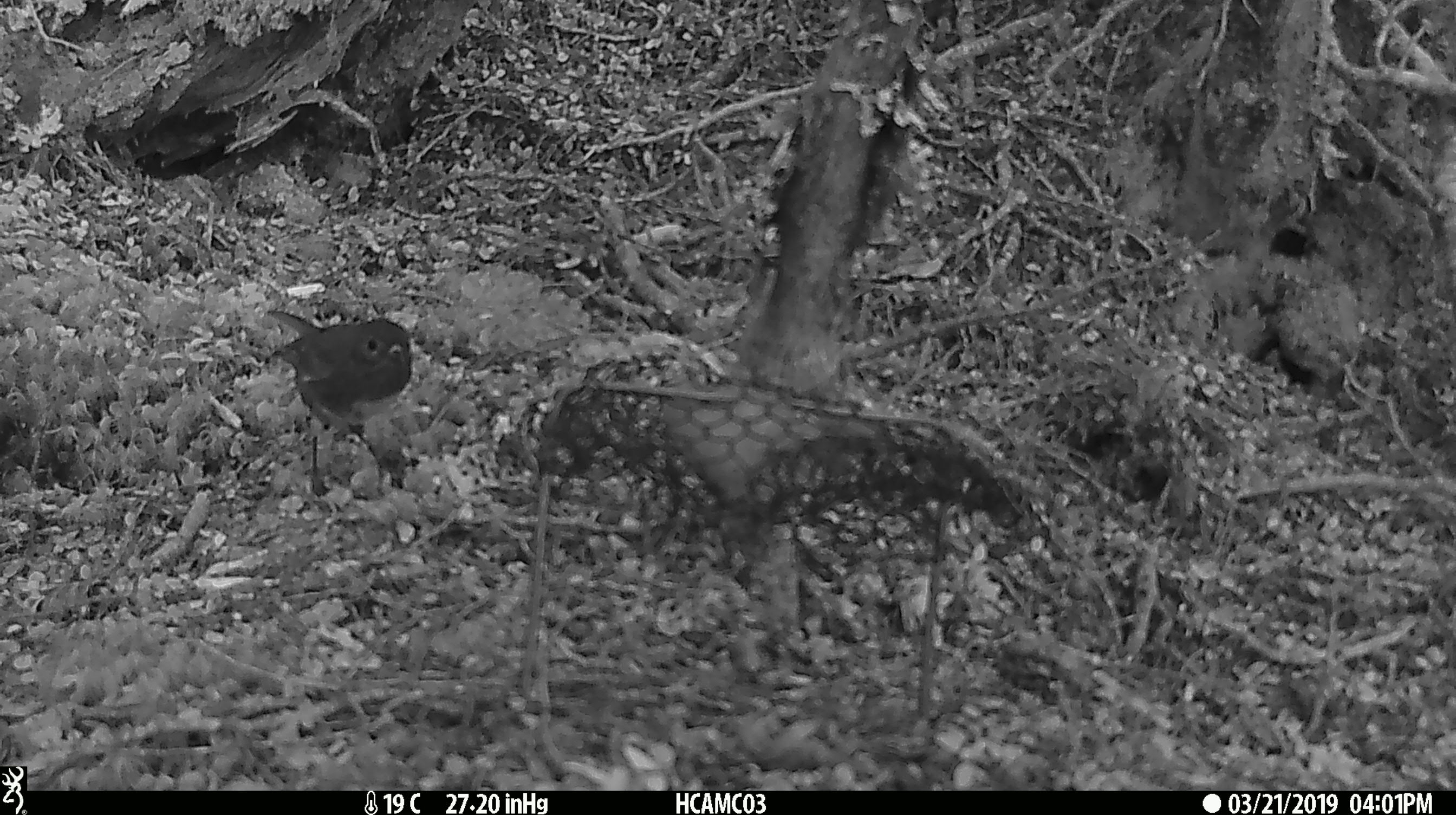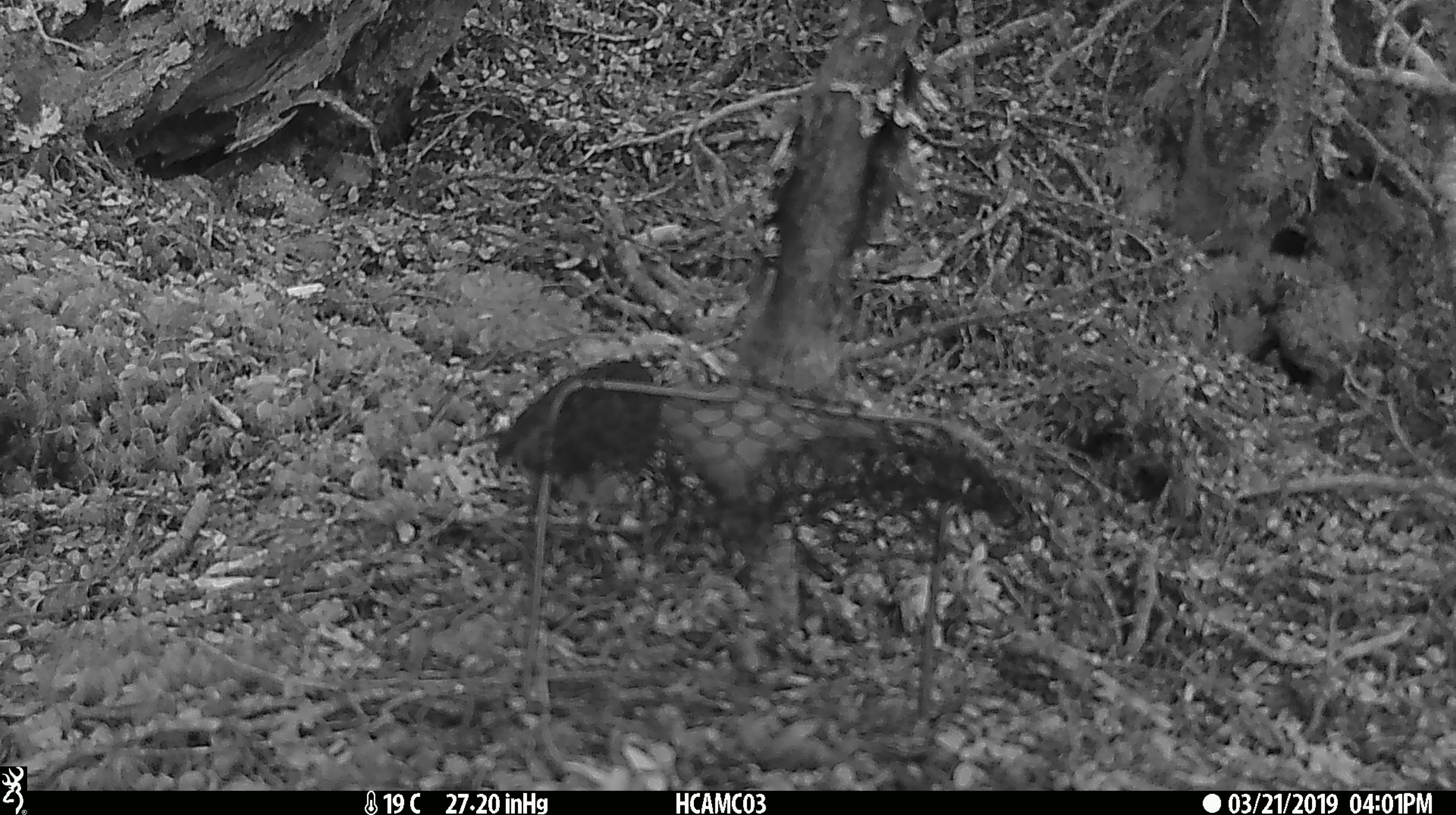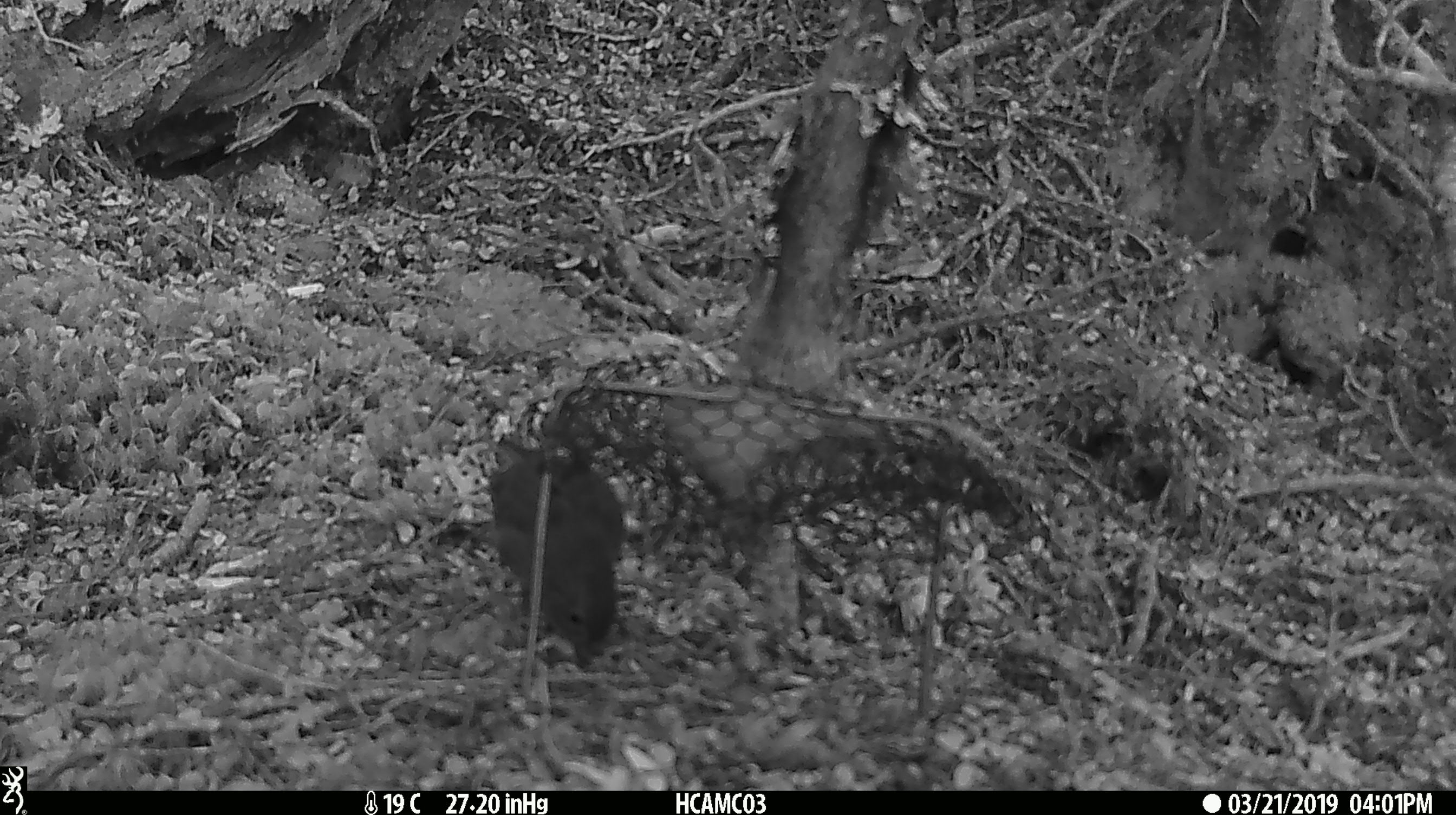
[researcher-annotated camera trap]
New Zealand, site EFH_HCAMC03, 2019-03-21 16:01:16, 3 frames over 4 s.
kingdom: Animalia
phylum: Chordata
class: Aves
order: Passeriformes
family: Petroicidae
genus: Petroica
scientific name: Petroica australis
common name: new zealand robin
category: robin